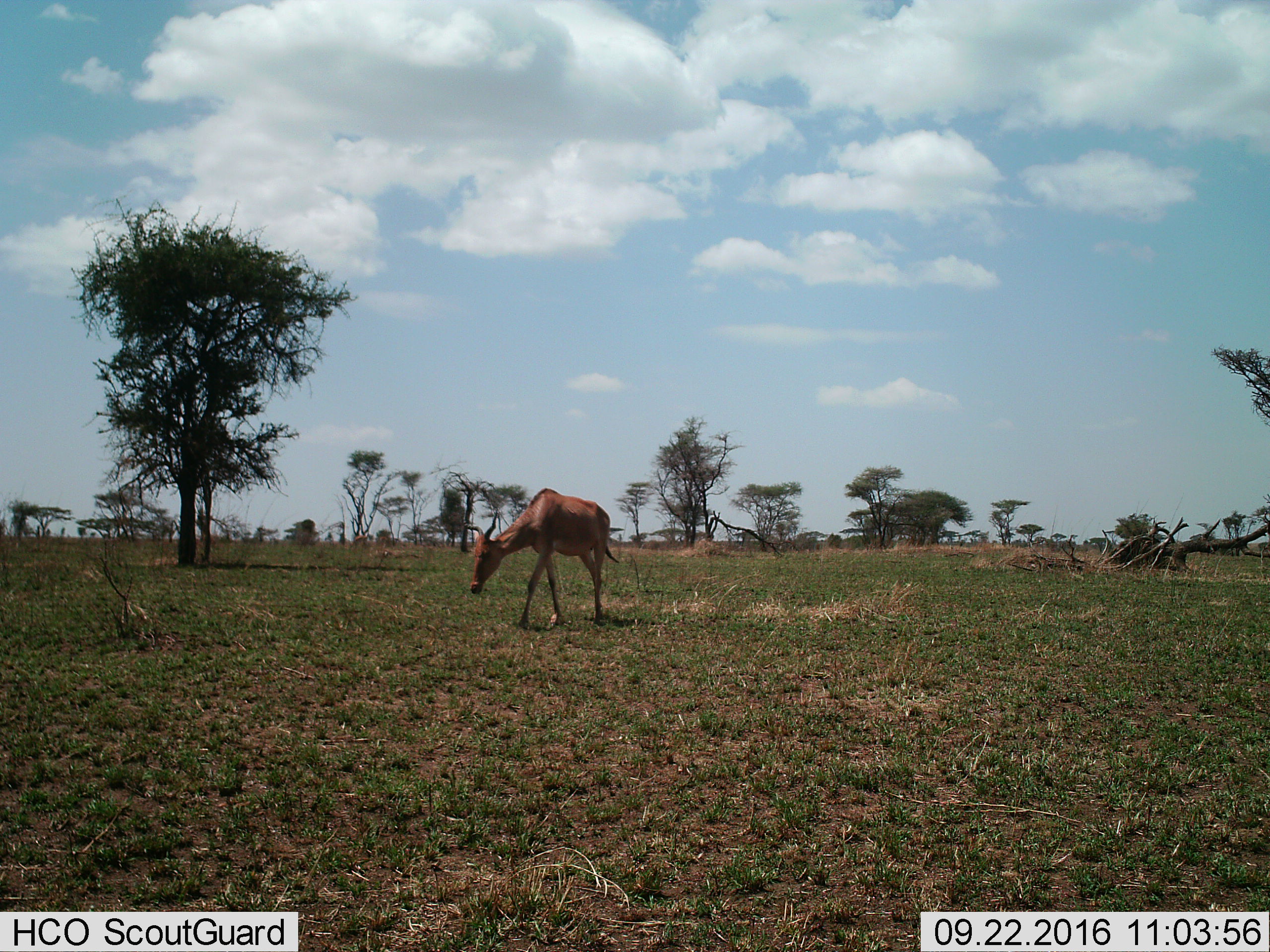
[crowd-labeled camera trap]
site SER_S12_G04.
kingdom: Animalia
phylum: Chordata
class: Mammalia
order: Artiodactyla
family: Bovidae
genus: Alcelaphus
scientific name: Alcelaphus buselaphus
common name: hartebeest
Hartebeest (Alcelaphus buselaphus), count 1. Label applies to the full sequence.